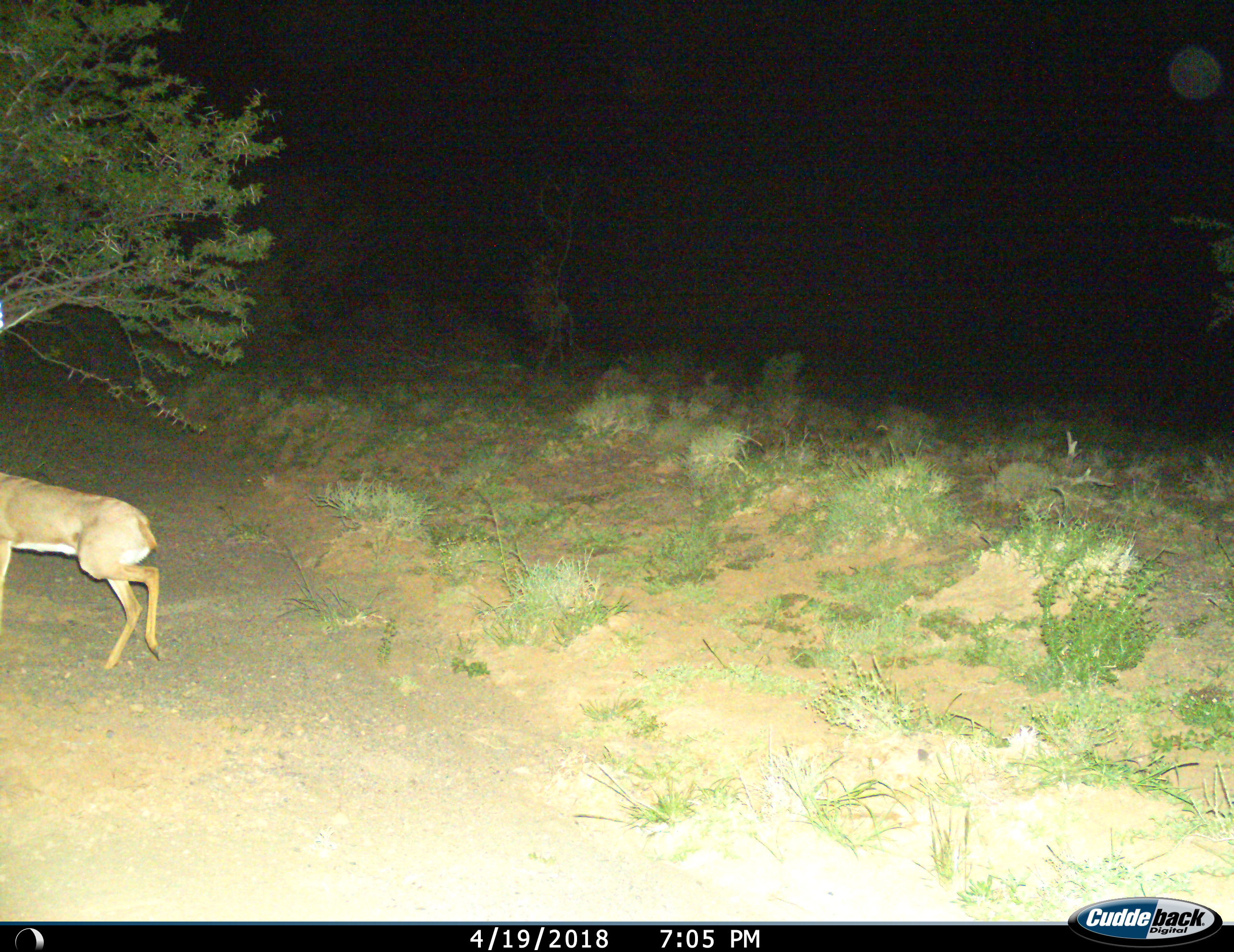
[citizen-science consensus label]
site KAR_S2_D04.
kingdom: Animalia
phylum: Chordata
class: Mammalia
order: Artiodactyla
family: Bovidae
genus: Raphicerus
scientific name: Raphicerus campestris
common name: steenbok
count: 1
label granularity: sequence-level